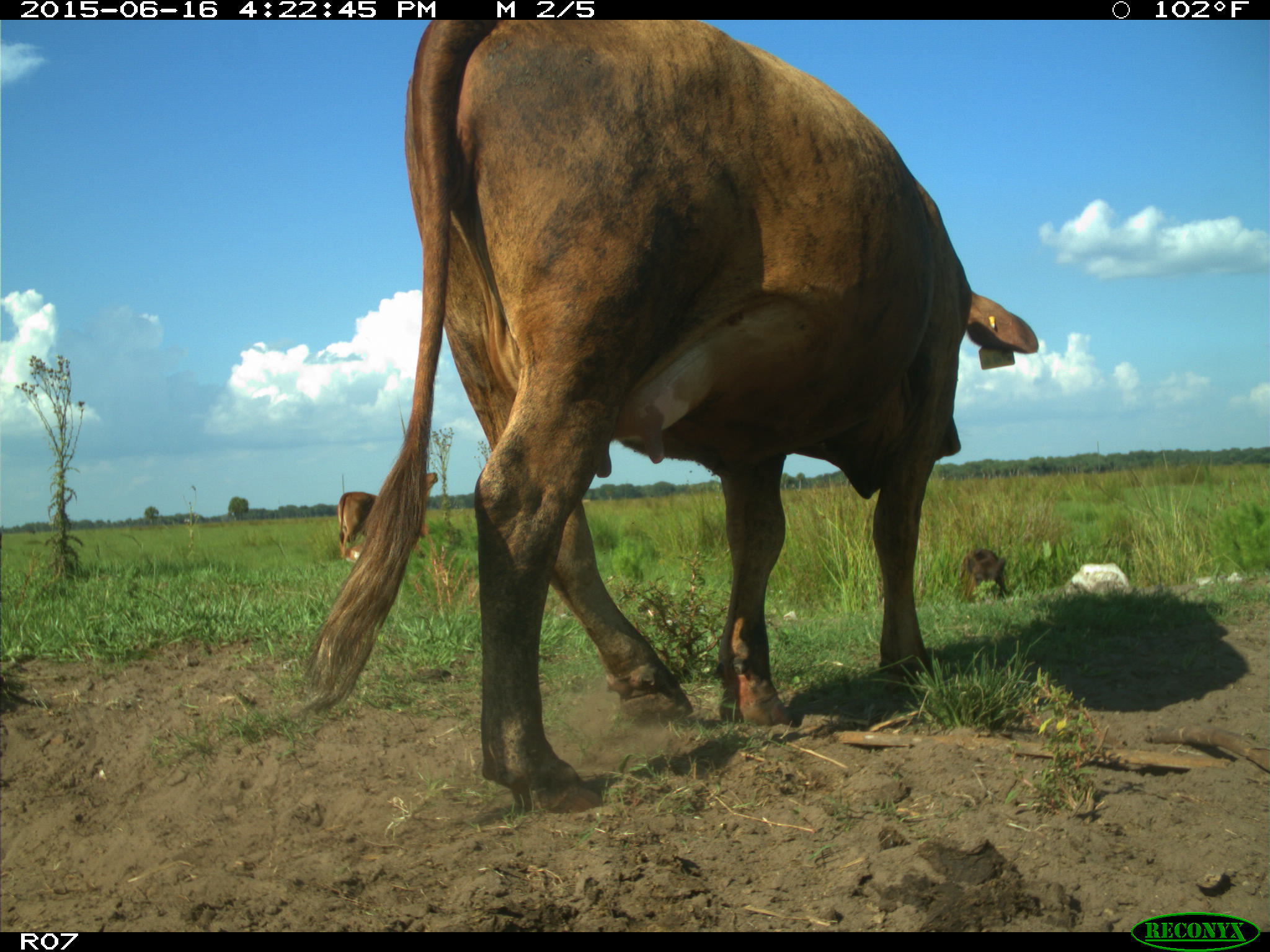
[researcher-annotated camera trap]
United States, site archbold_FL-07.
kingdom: Animalia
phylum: Chordata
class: Mammalia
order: Artiodactyla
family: Bovidae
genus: Bos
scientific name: Bos taurus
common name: domestic cow